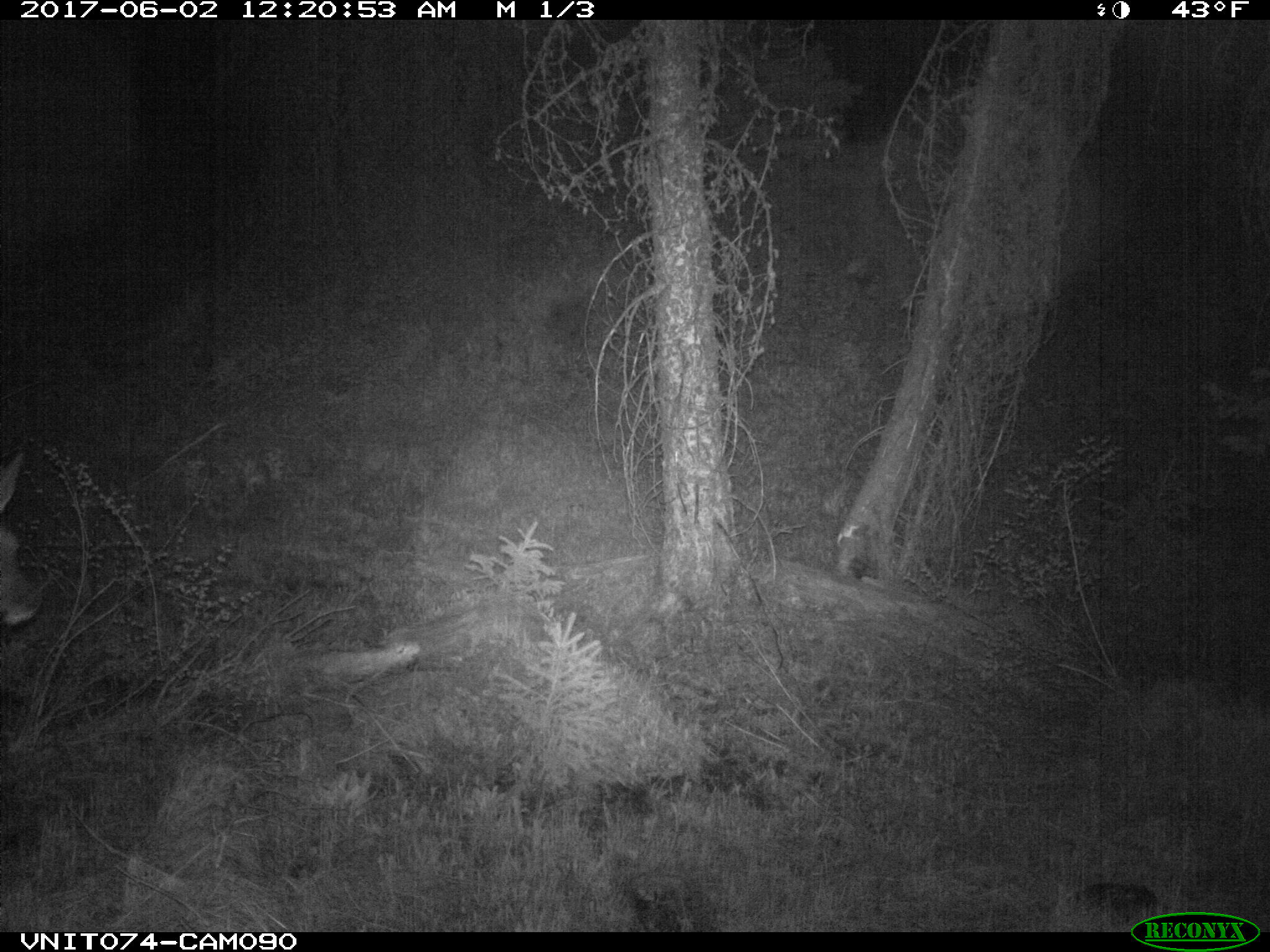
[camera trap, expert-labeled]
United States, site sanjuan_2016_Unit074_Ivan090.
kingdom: Animalia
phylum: Chordata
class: Mammalia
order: Artiodactyla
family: Cervidae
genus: Cervus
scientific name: Cervus elaphus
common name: red deer